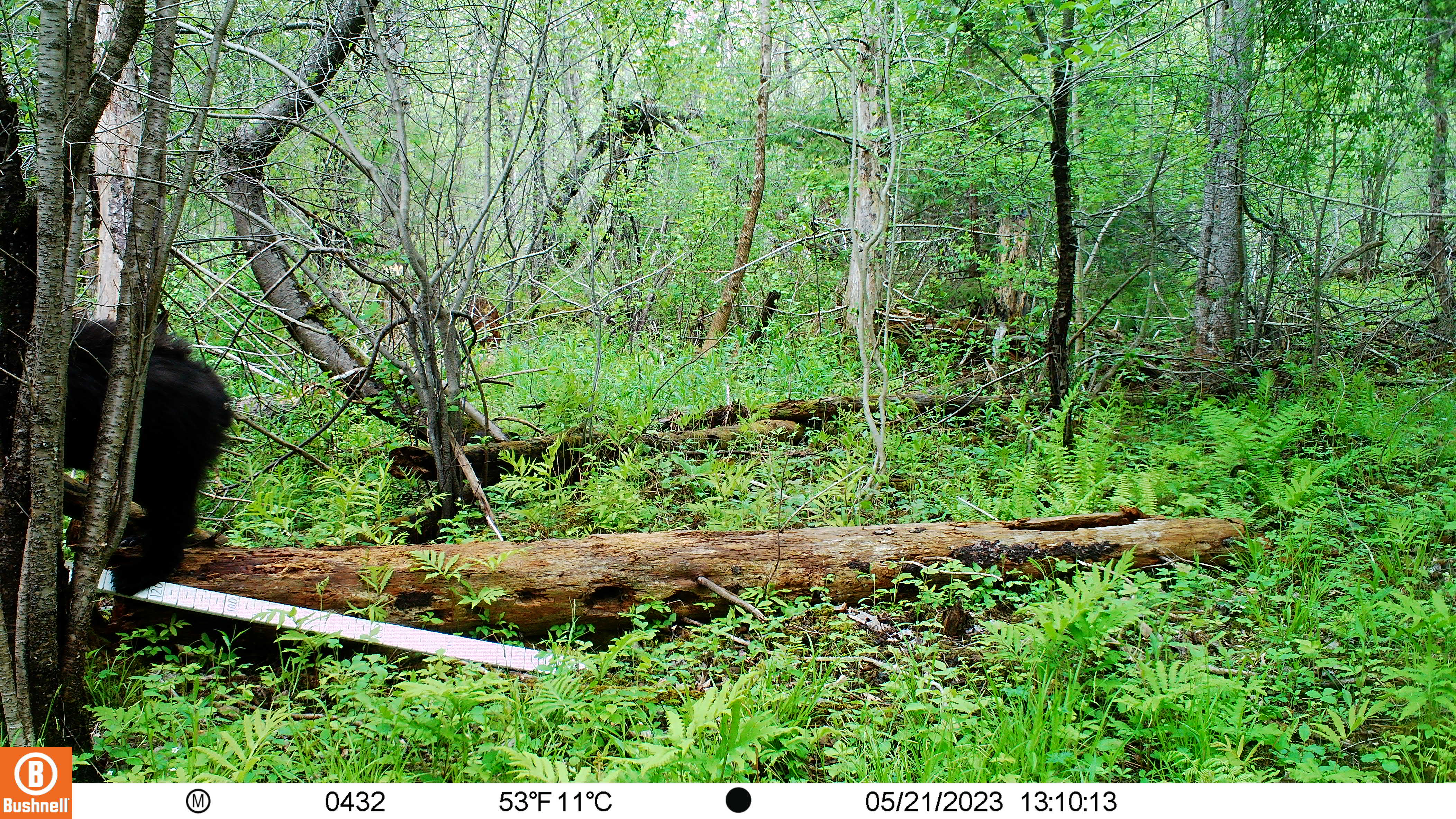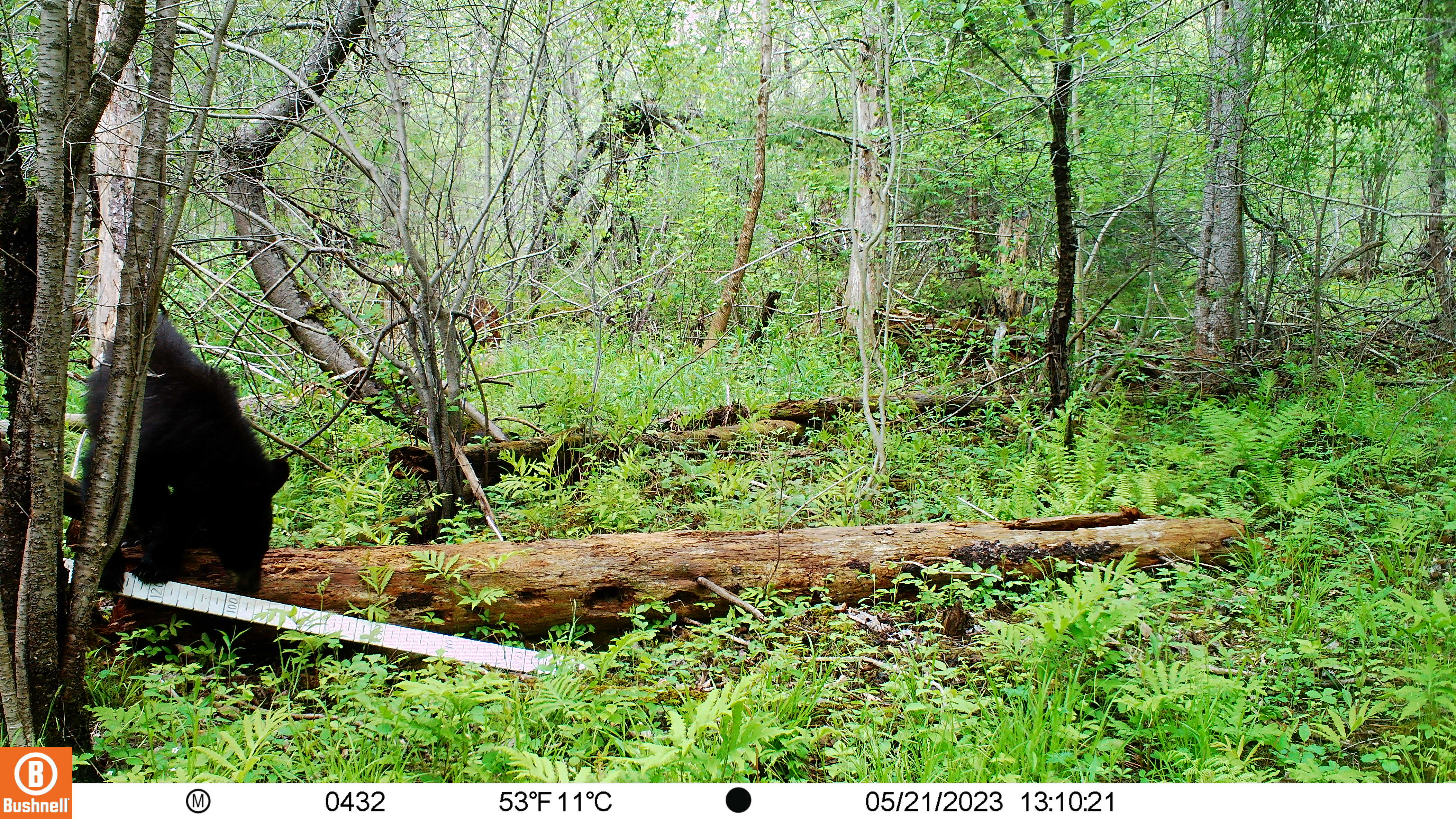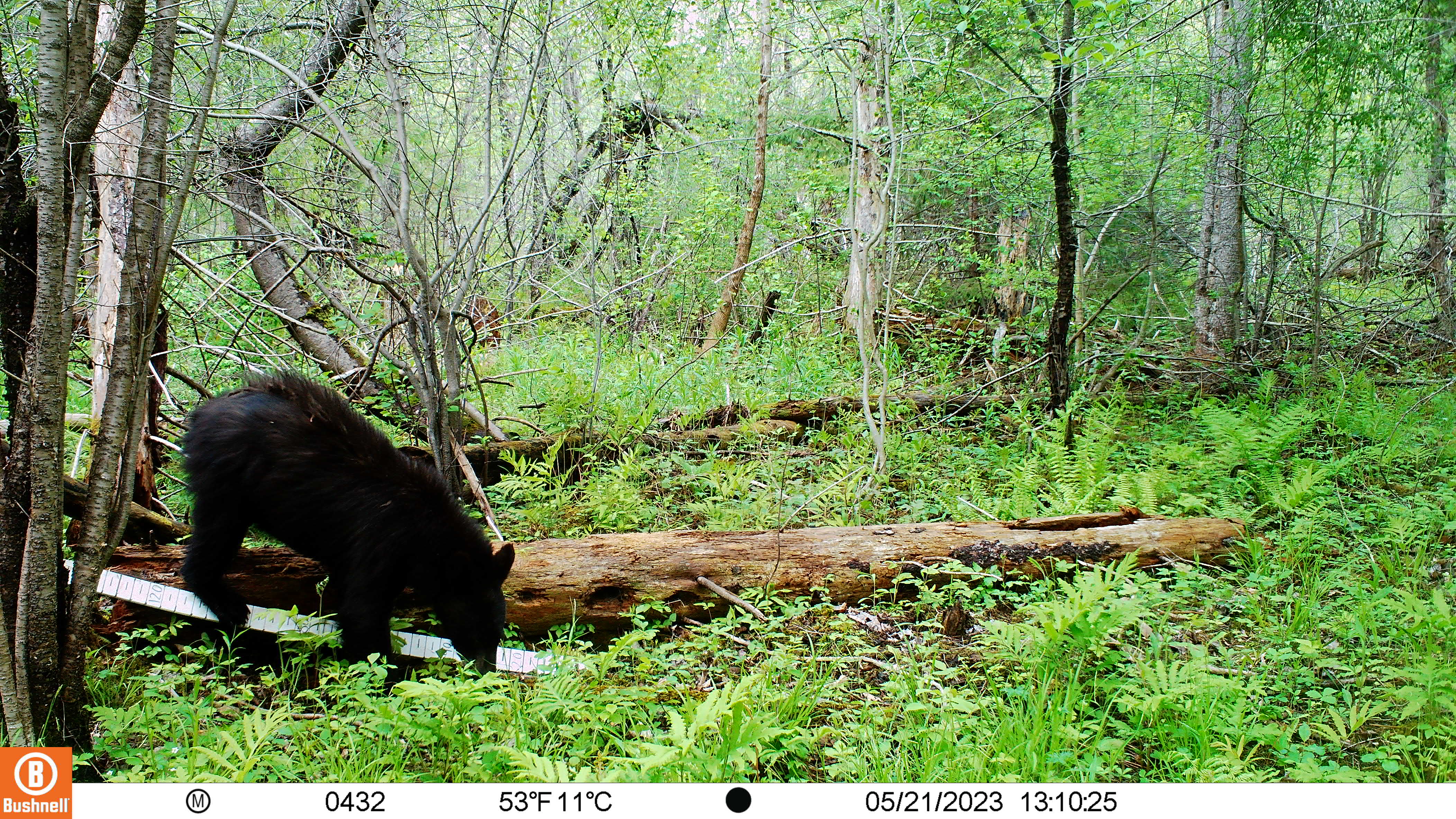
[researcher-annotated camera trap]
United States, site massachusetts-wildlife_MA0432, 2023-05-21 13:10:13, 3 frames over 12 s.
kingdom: Animalia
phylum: Chordata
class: Mammalia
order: Carnivora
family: Ursidae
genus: Ursus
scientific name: Ursus americanus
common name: black bear